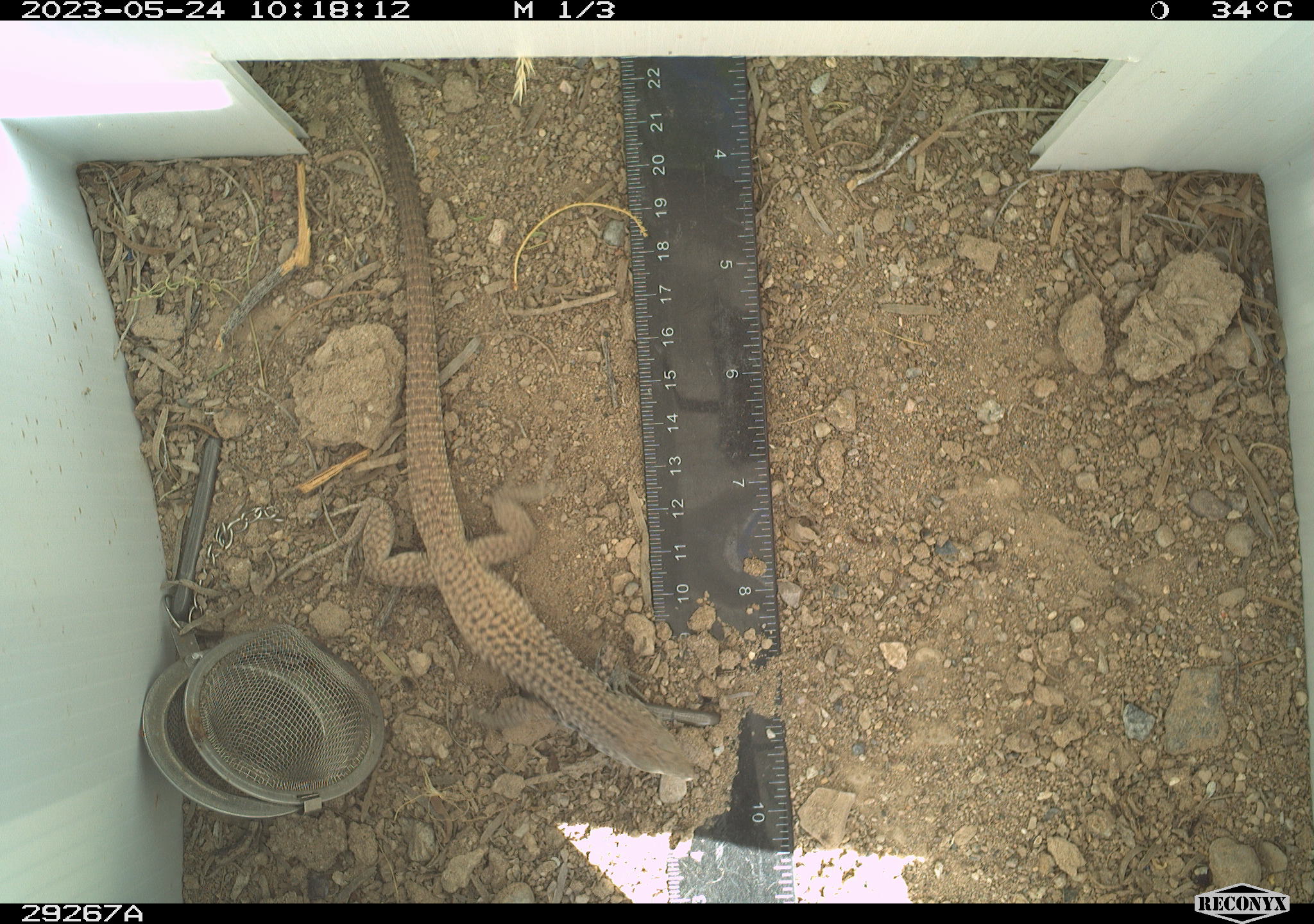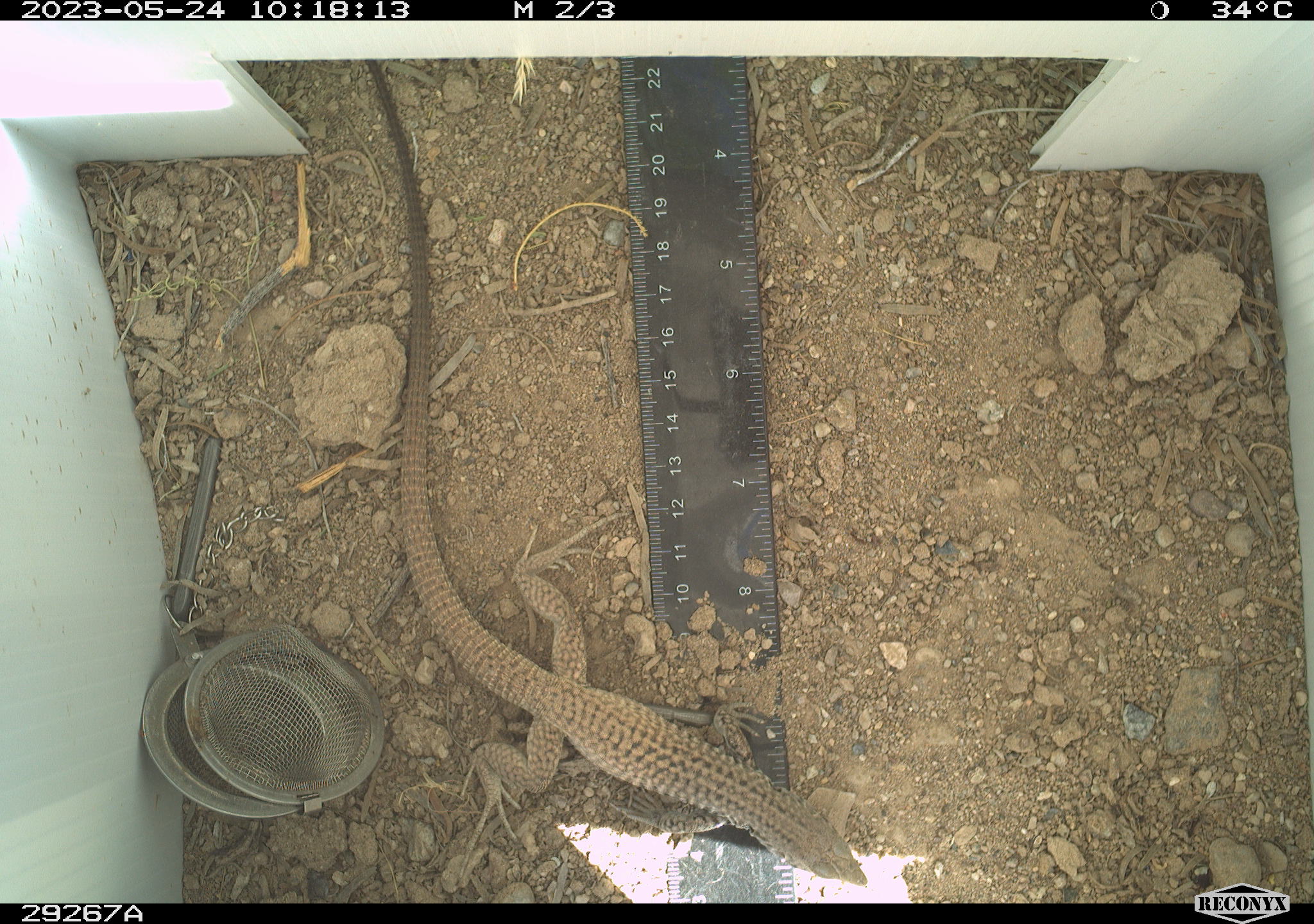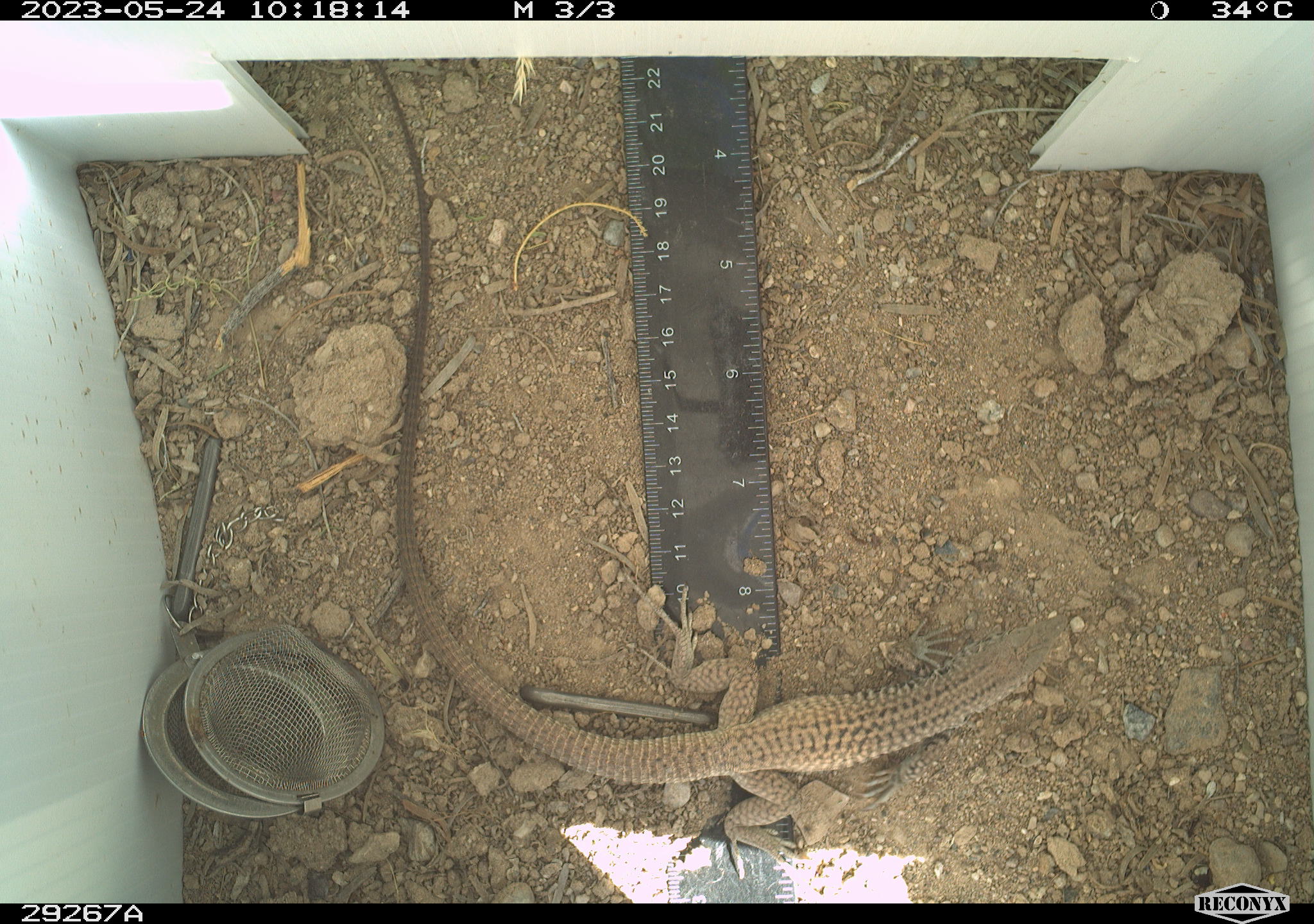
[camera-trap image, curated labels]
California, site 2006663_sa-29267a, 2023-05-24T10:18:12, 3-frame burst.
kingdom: Animalia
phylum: Chordata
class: Reptilia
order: Squamata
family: Teiidae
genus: Aspidoscelis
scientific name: Aspidoscelis tigris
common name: western whiptail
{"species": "western whiptail (Aspidoscelis tigris)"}